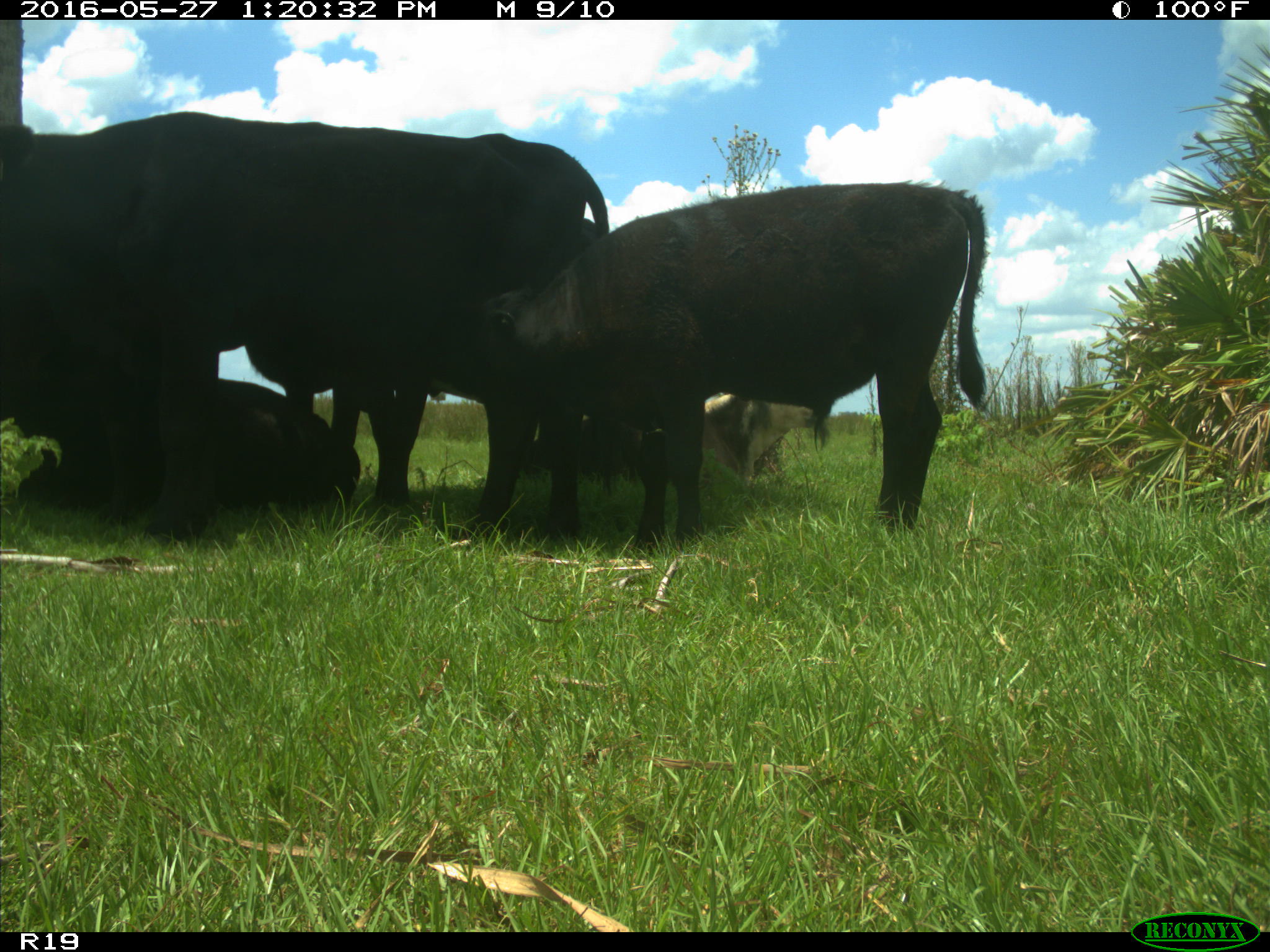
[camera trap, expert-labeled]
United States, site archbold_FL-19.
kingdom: Animalia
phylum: Chordata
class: Mammalia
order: Artiodactyla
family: Bovidae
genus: Bos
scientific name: Bos taurus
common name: domestic cow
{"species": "Bos taurus (domestic cow)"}